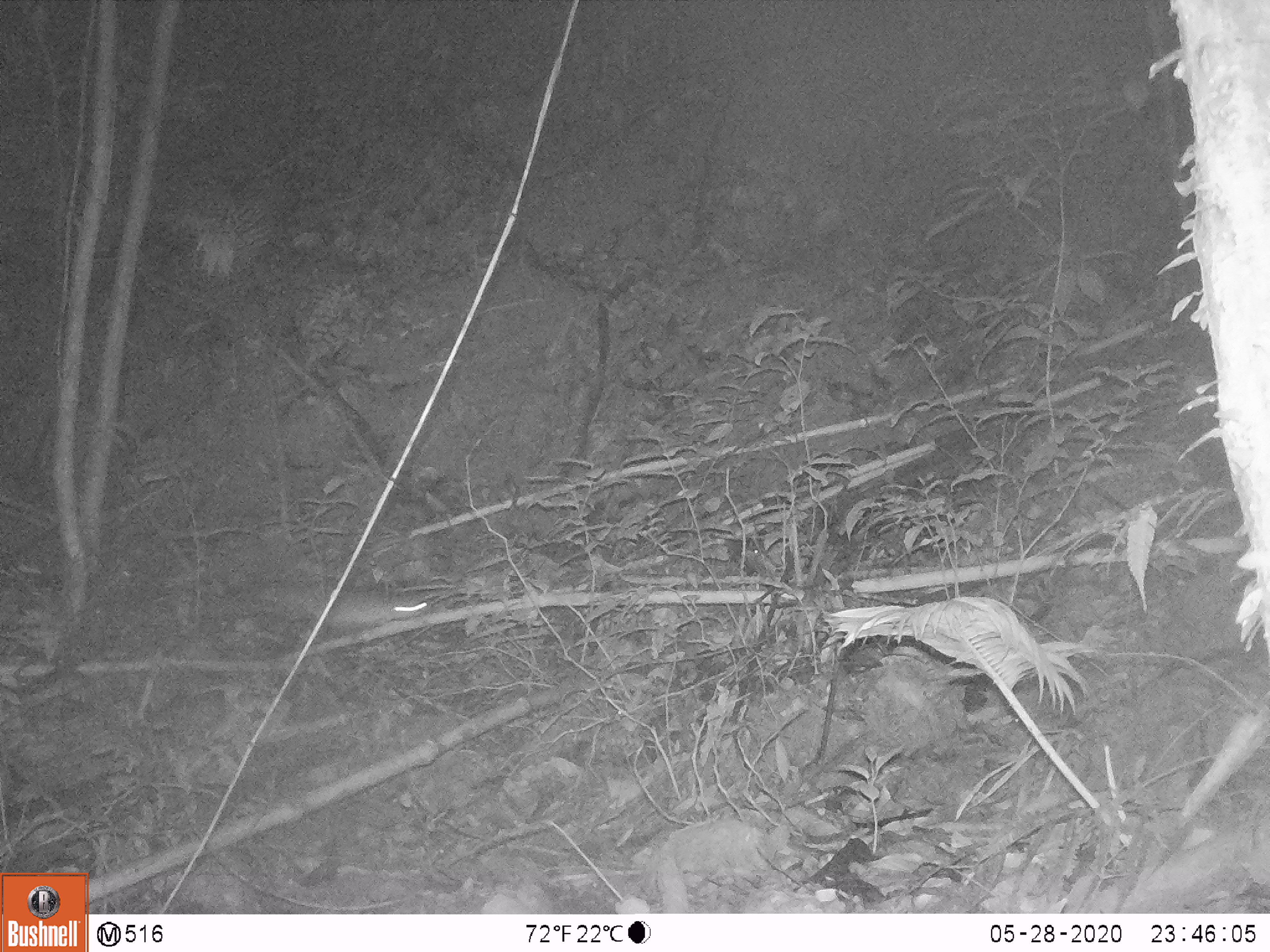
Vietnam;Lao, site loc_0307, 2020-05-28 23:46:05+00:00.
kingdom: Animalia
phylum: Chordata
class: Mammalia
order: Rodentia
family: Muridae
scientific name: Muridae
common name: old-world mice and rats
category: unidentified murid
Unidentified murid (old-world mice and rats) (Muridae). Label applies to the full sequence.